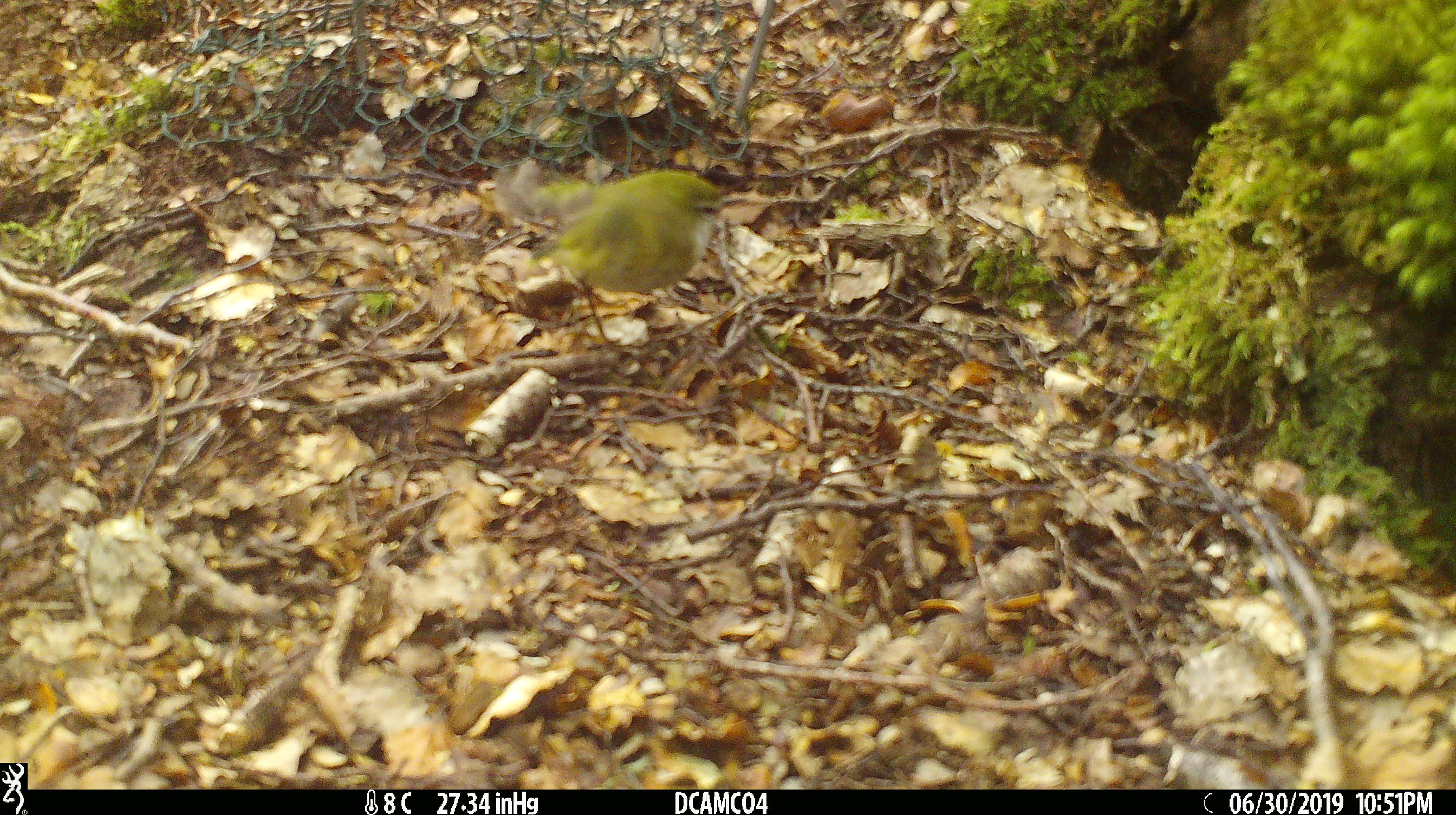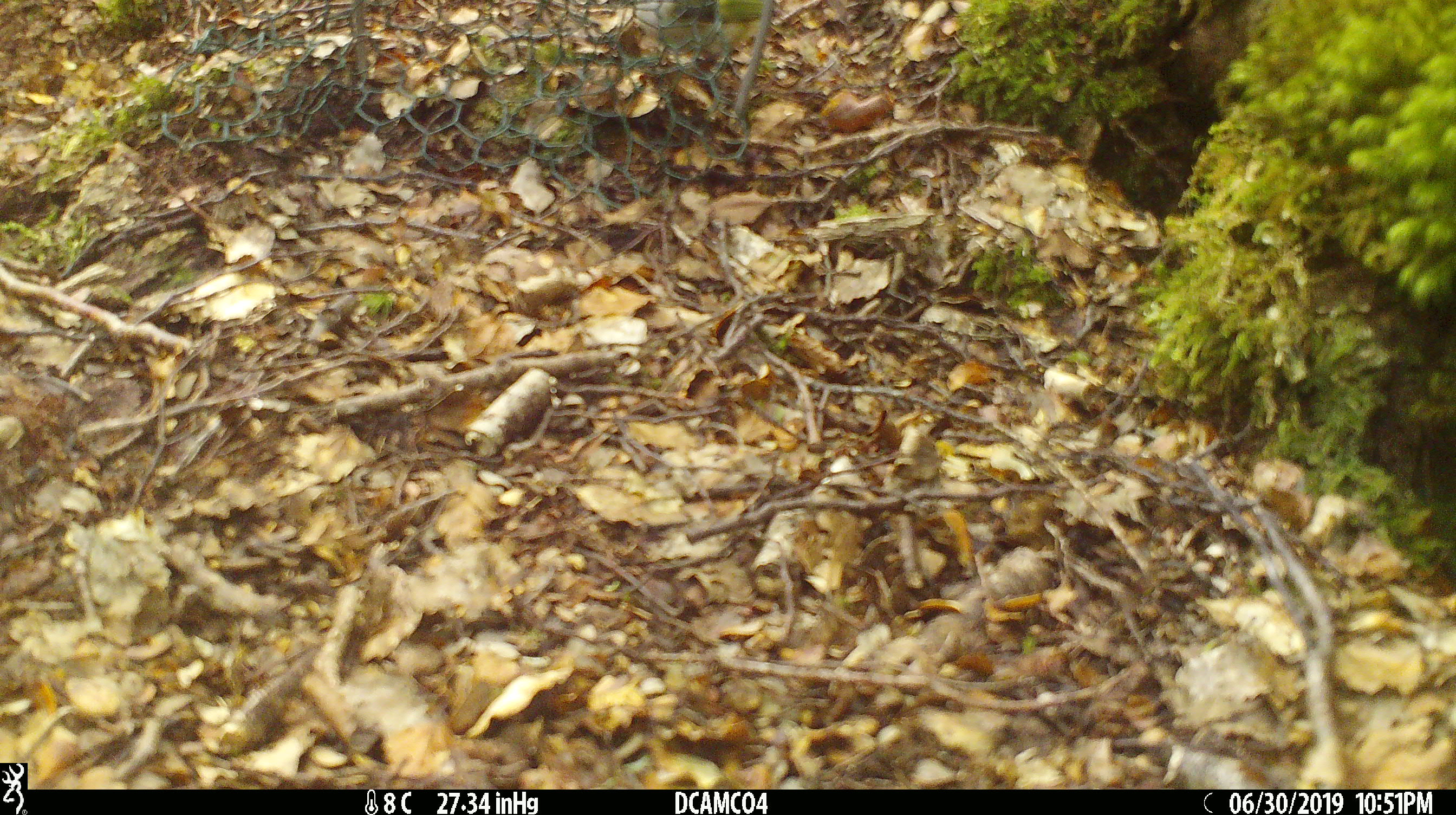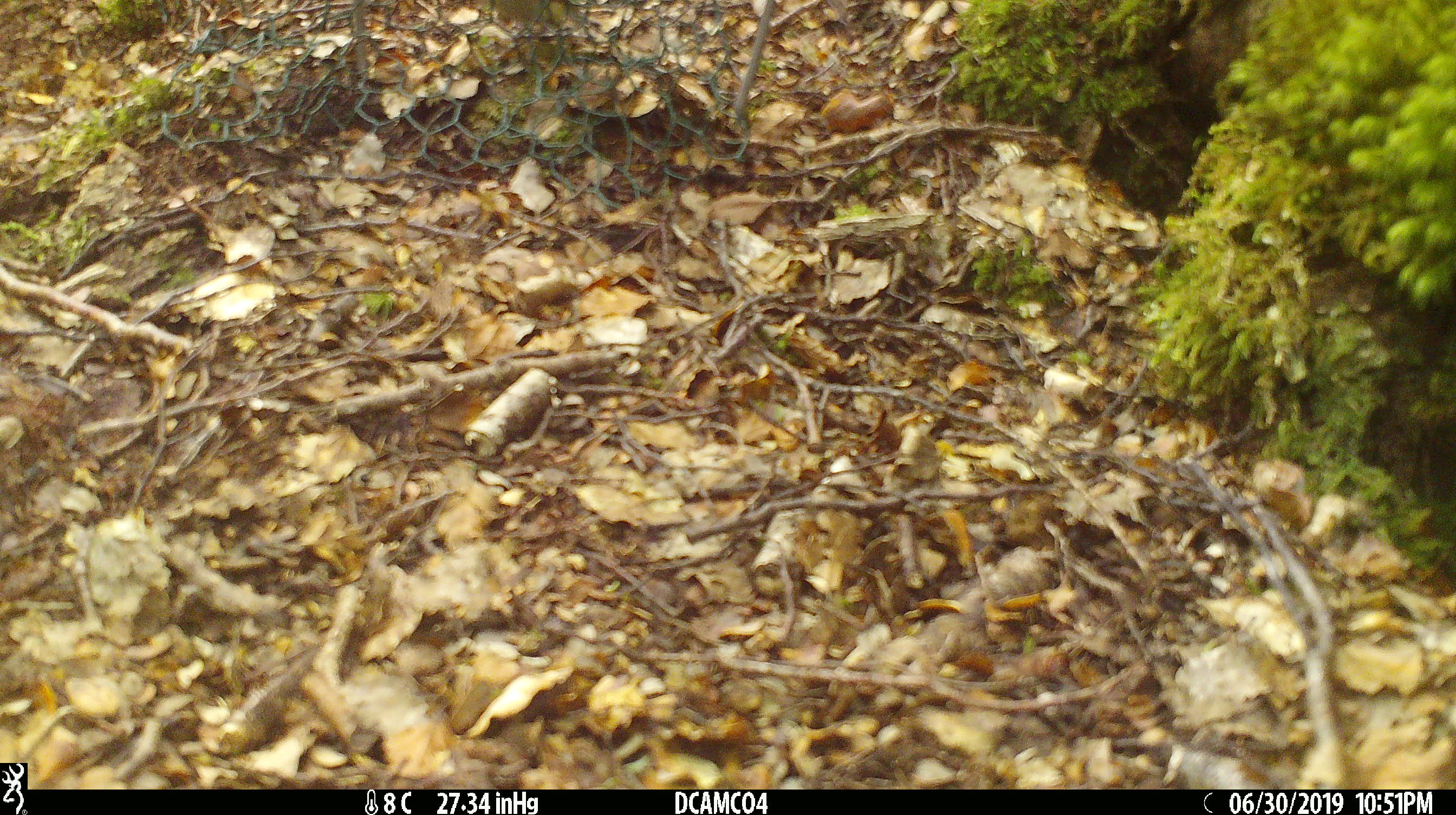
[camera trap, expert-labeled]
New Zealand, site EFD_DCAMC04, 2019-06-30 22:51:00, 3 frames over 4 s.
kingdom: Animalia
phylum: Chordata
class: Aves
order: Passeriformes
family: Acanthisittidae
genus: Acanthisitta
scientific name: Acanthisitta chloris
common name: rifleman